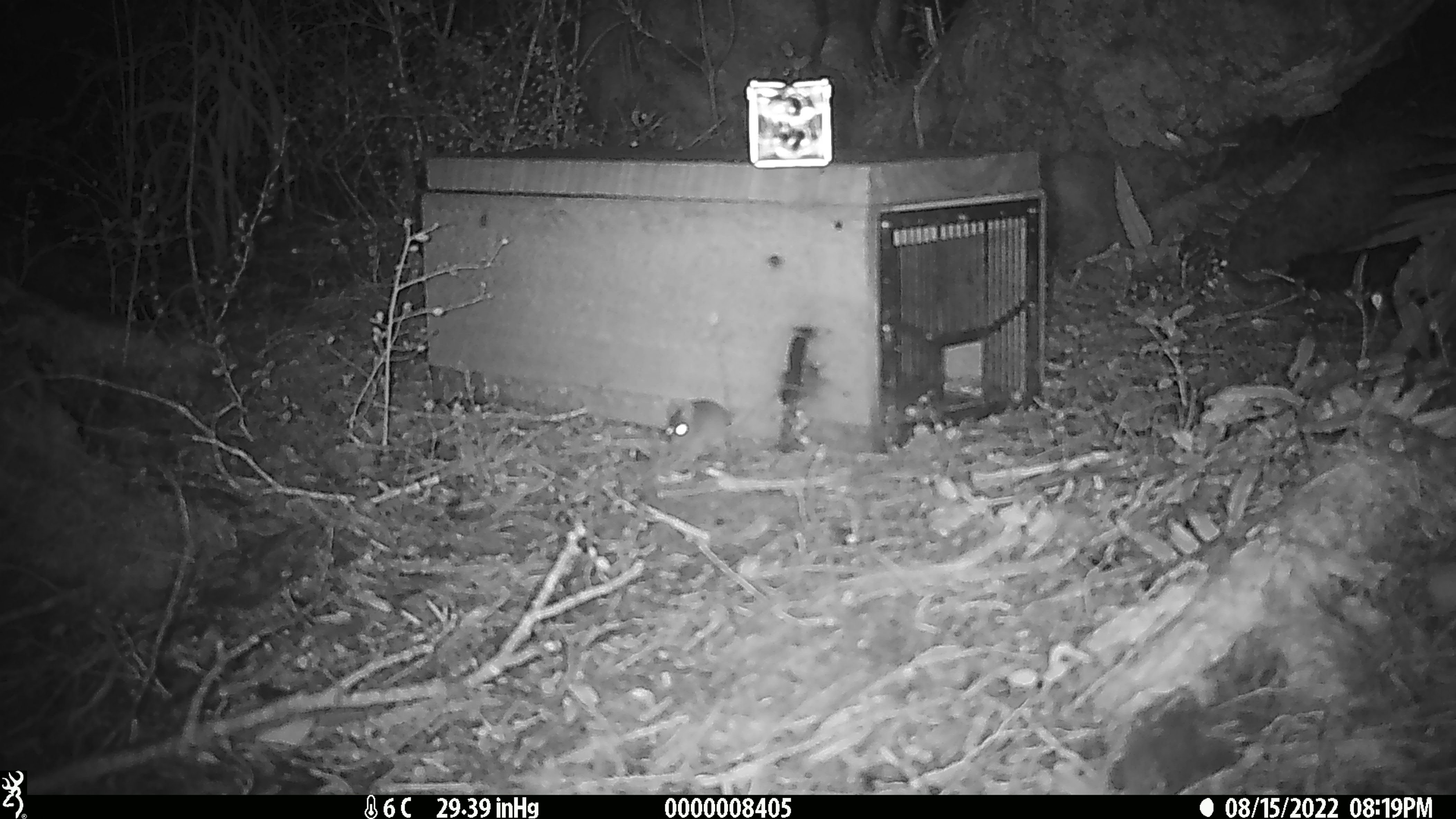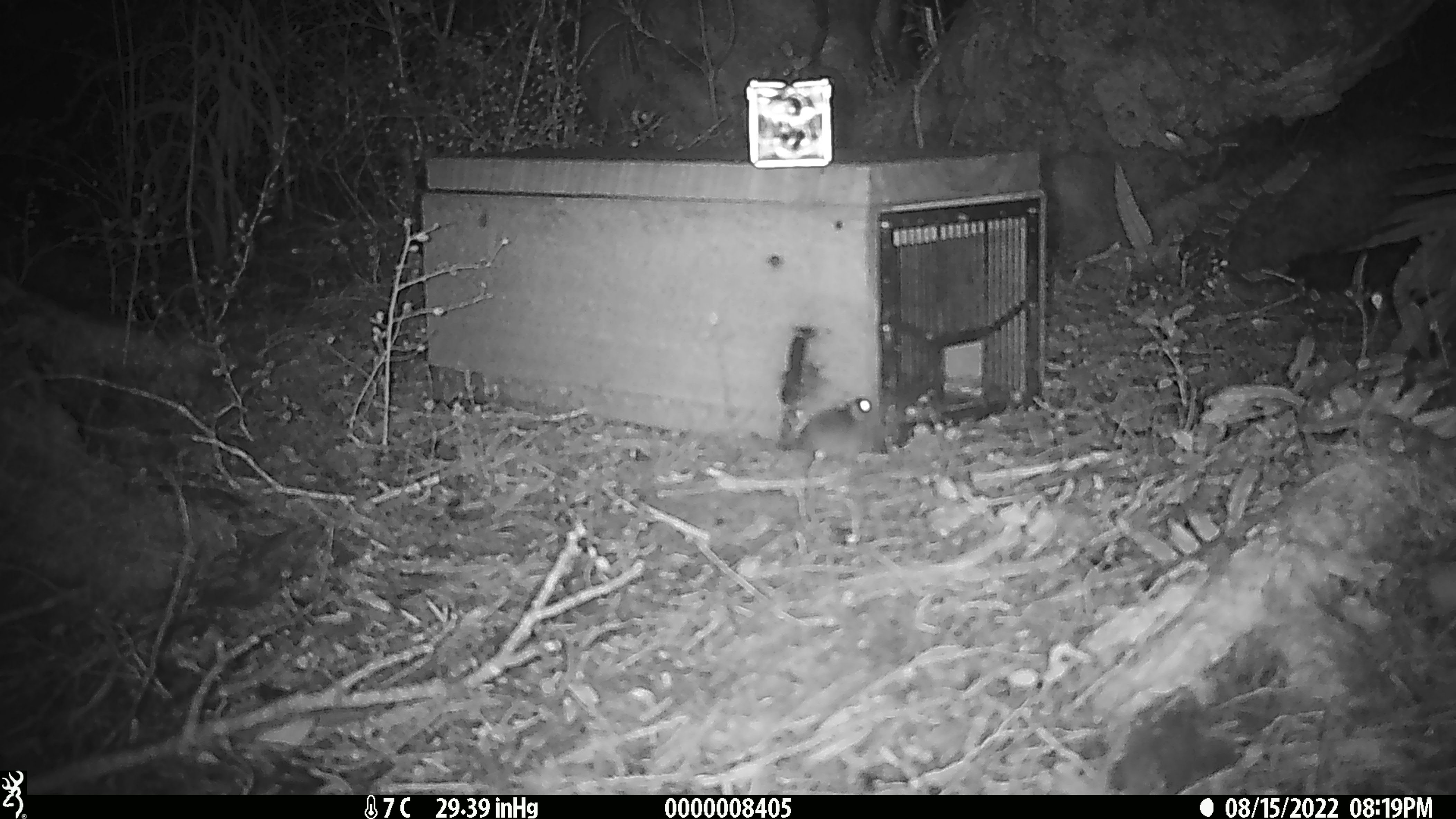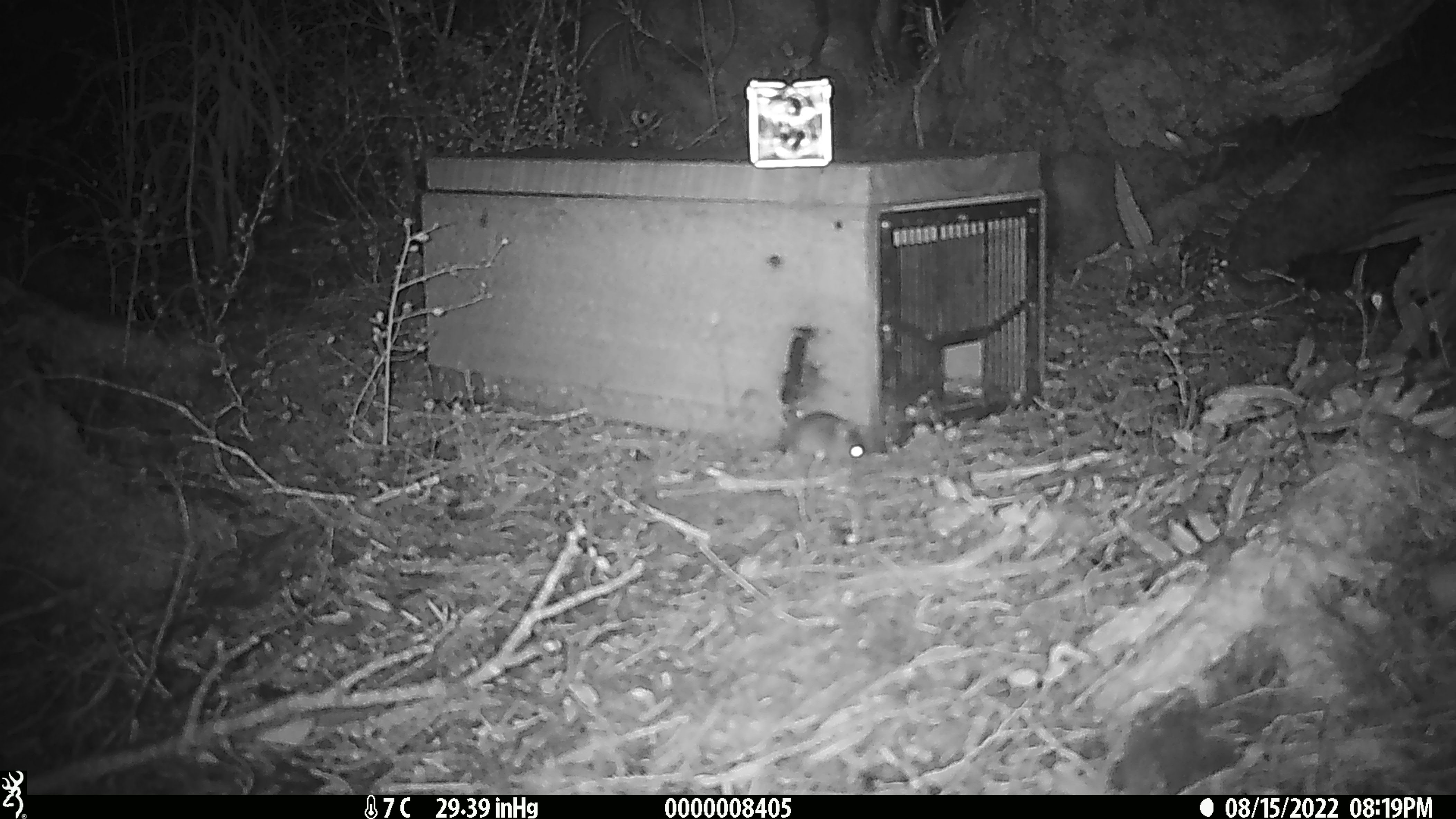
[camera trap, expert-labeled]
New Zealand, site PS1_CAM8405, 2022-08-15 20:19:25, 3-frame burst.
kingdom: Animalia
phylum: Chordata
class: Mammalia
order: Rodentia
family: Muridae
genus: Mus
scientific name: Mus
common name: mouse